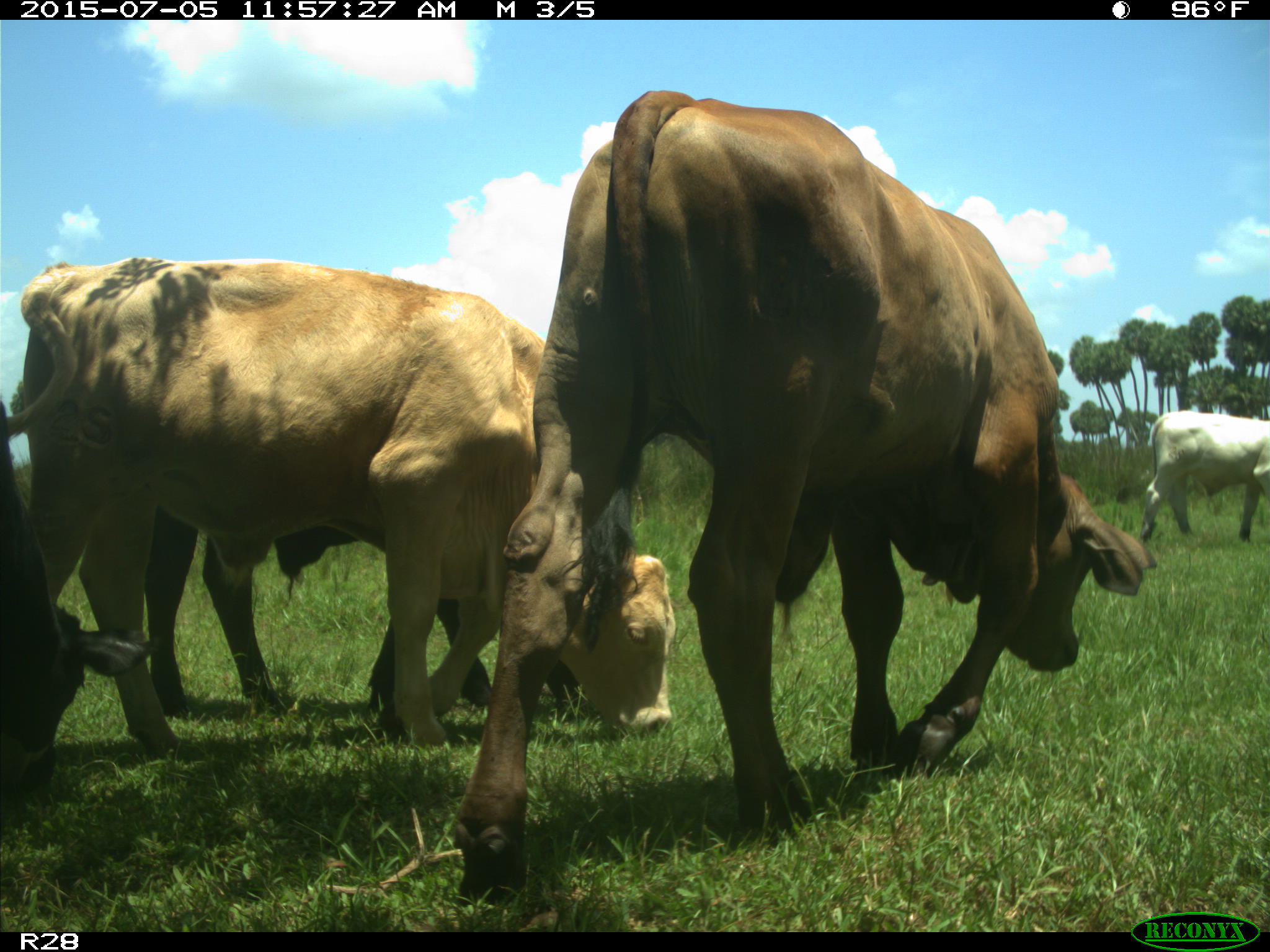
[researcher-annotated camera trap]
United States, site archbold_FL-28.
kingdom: Animalia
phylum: Chordata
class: Mammalia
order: Artiodactyla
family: Bovidae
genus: Bos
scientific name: Bos taurus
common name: domestic cow